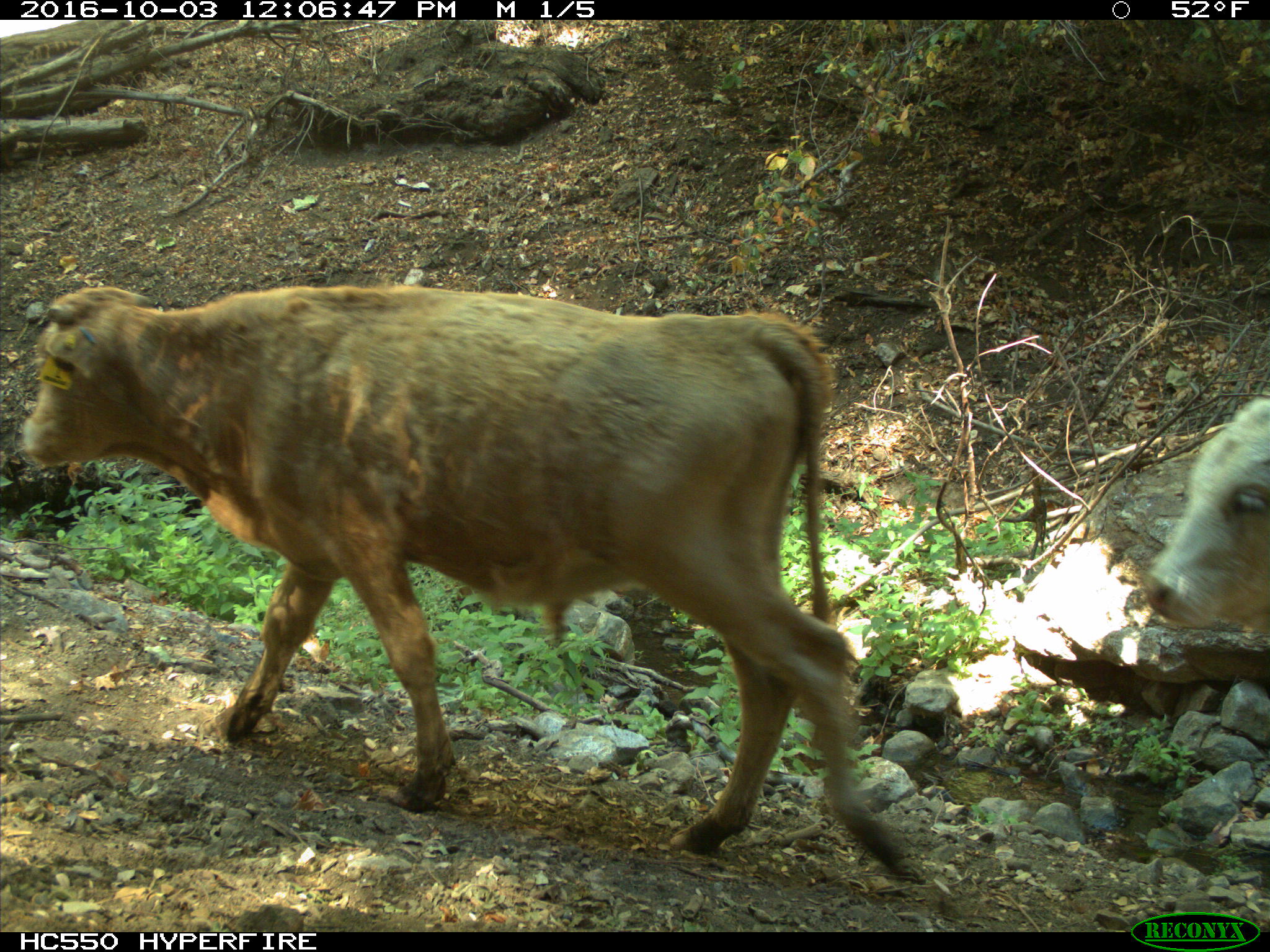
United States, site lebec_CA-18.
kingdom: Animalia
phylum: Chordata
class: Mammalia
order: Artiodactyla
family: Bovidae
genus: Bos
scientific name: Bos taurus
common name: domestic cow